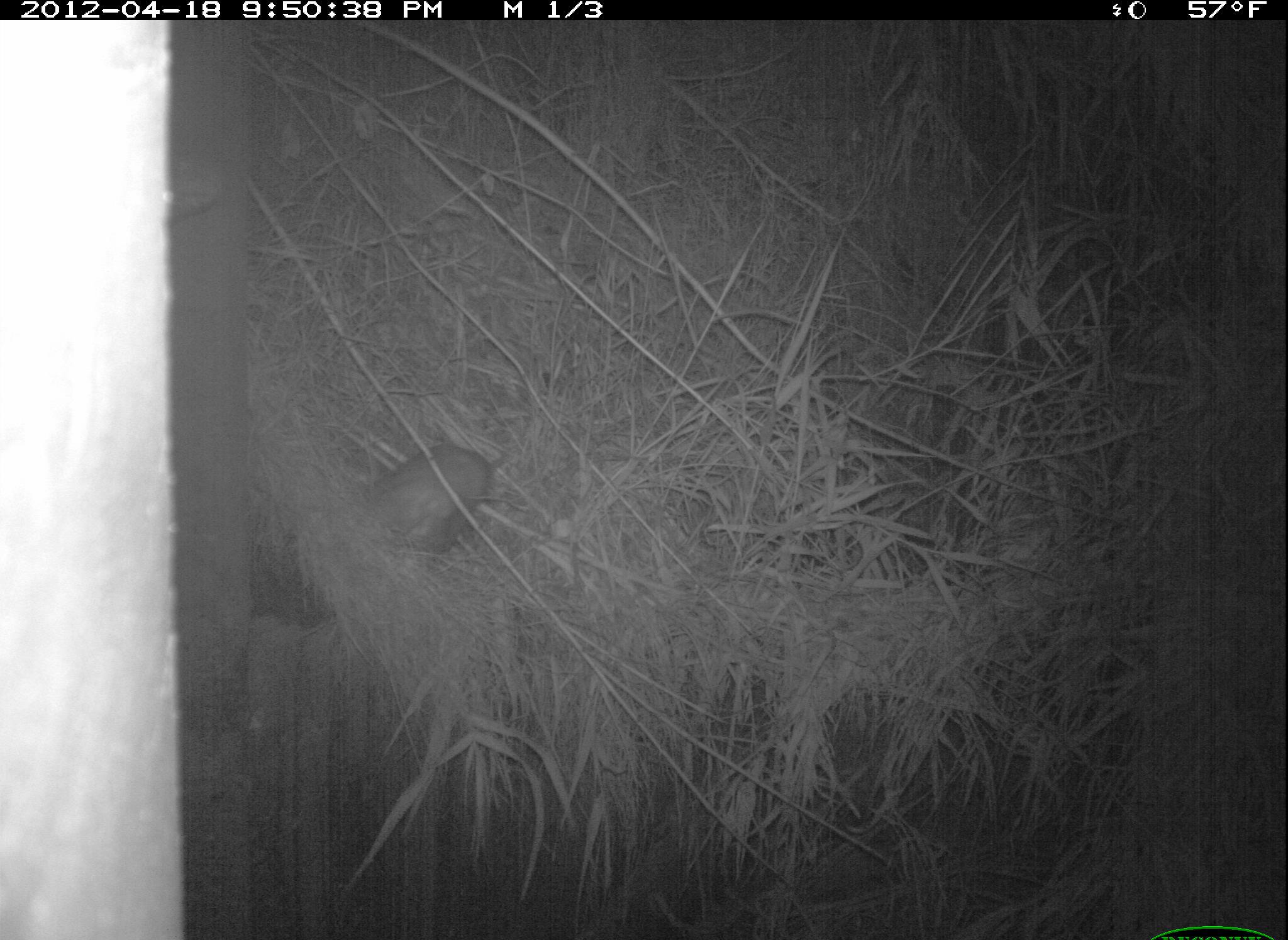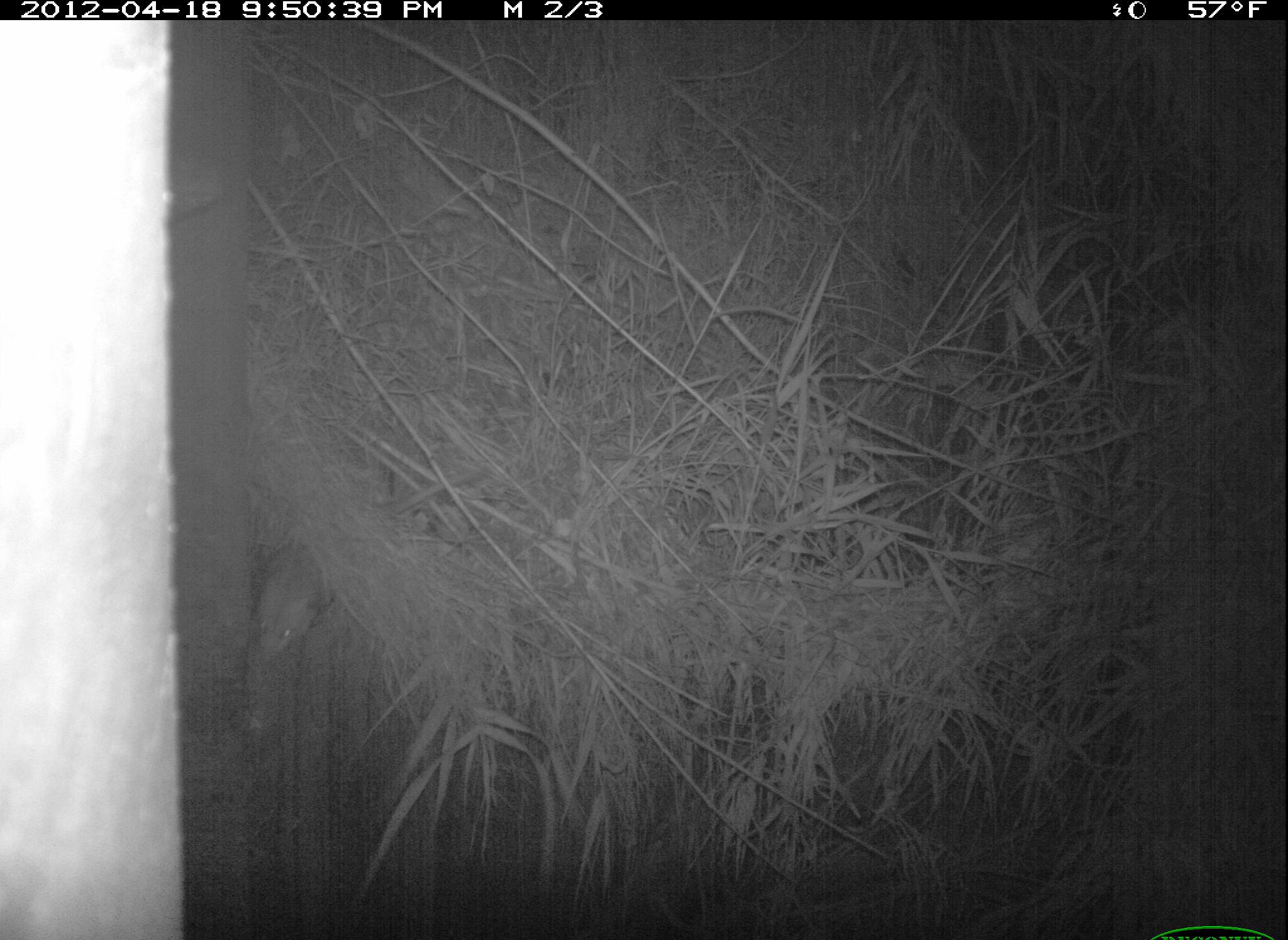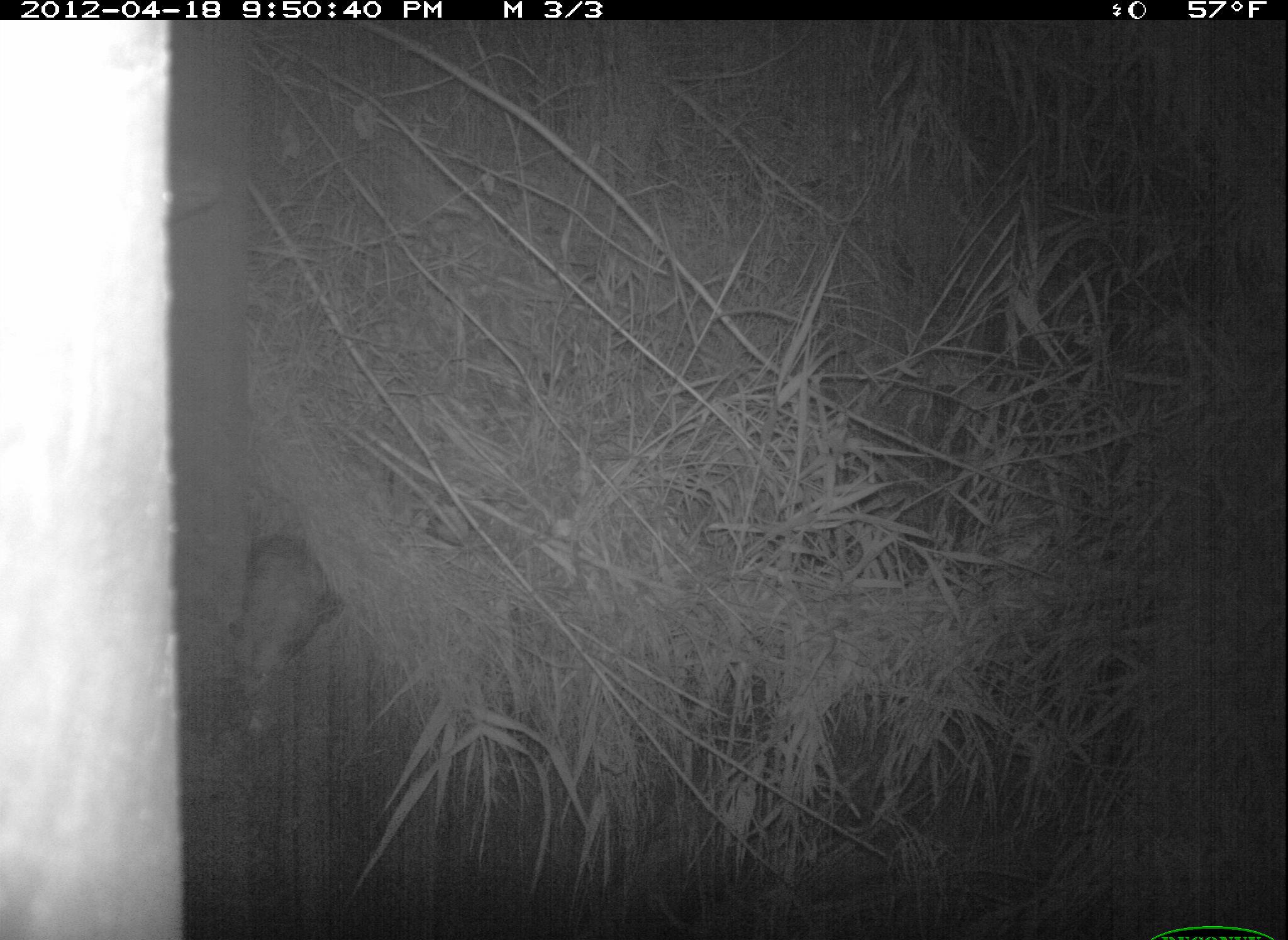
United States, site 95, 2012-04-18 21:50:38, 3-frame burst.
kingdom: Animalia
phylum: Chordata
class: Mammalia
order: Didelphimorphia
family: Didelphidae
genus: Didelphis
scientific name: Didelphis virginiana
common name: virginia opossum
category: opossum